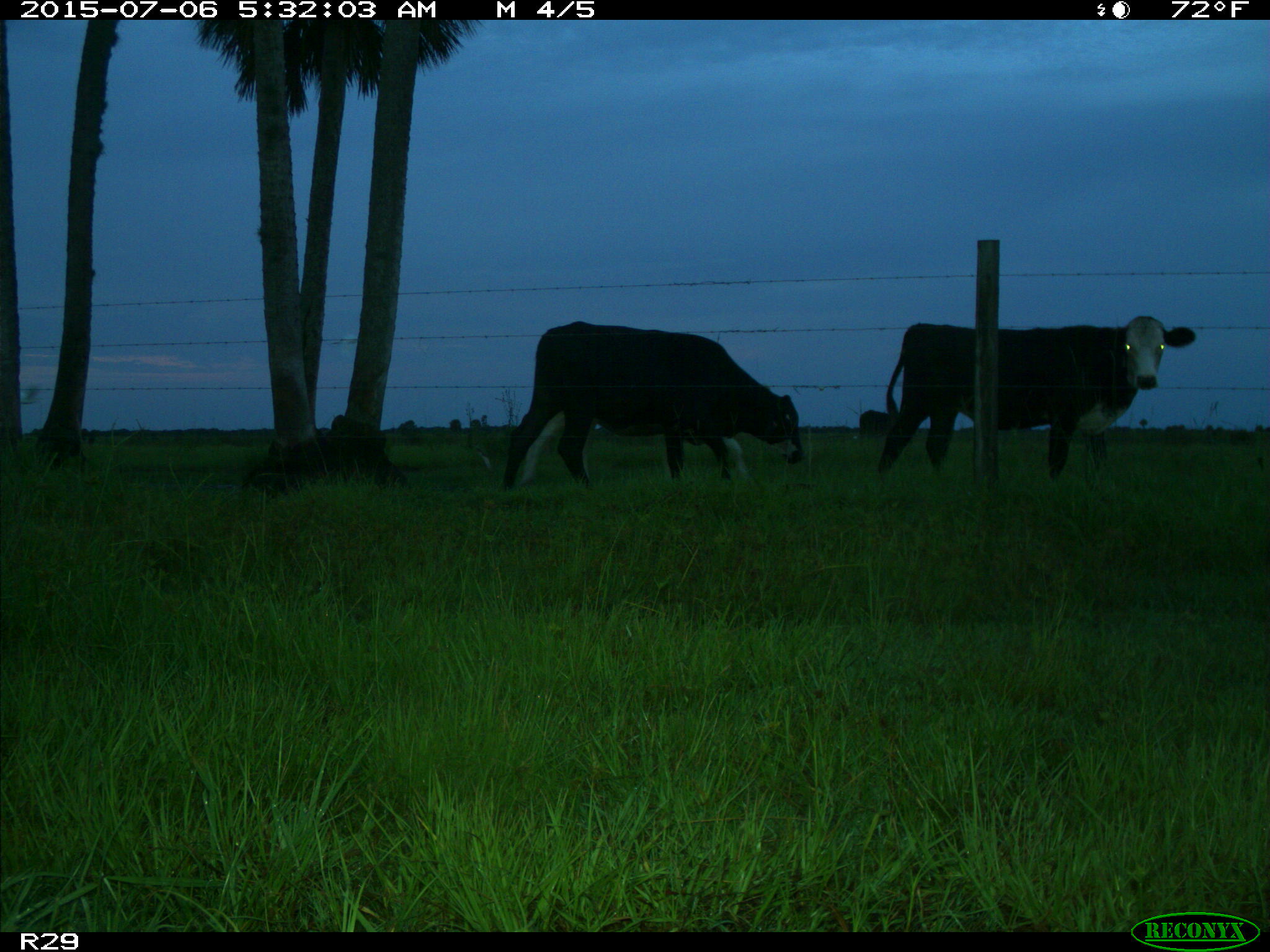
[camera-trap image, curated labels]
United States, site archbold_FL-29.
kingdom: Animalia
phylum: Chordata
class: Mammalia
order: Artiodactyla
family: Bovidae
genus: Bos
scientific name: Bos taurus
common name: domestic cow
Bos taurus (domestic cow).